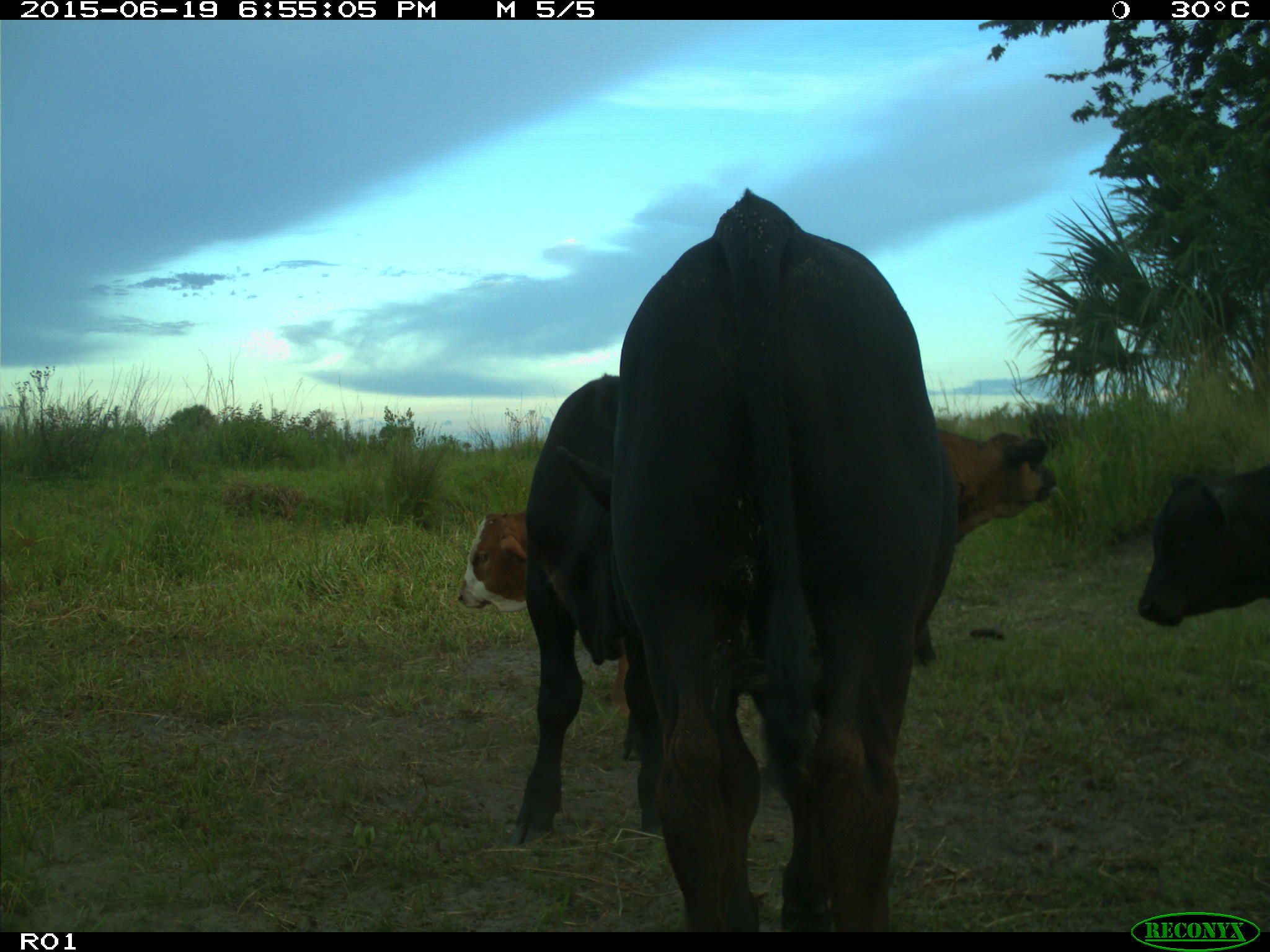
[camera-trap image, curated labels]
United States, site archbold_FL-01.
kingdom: Animalia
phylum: Chordata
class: Mammalia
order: Artiodactyla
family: Bovidae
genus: Bos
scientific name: Bos taurus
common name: domestic cow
Bos taurus (domestic cow).